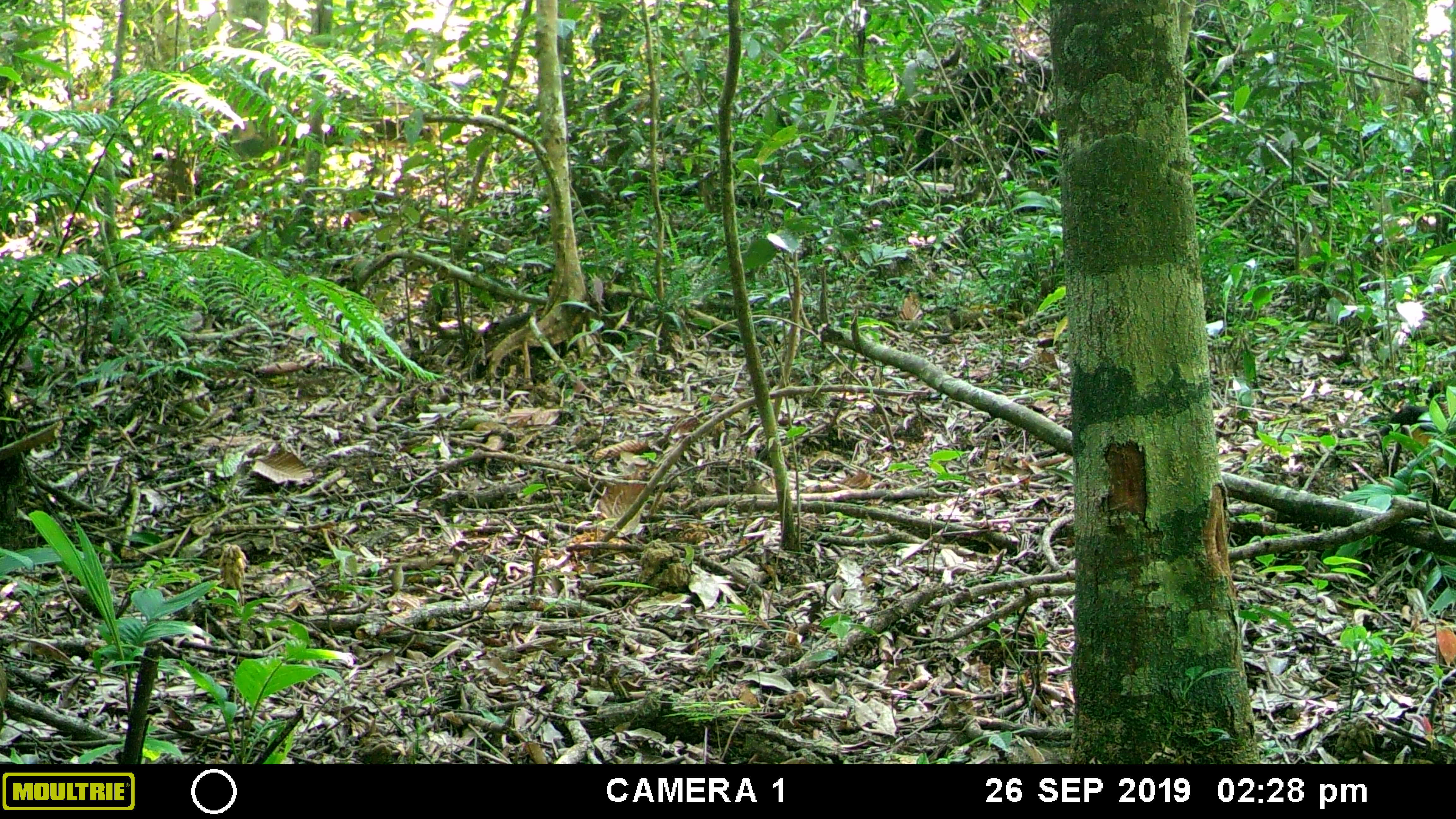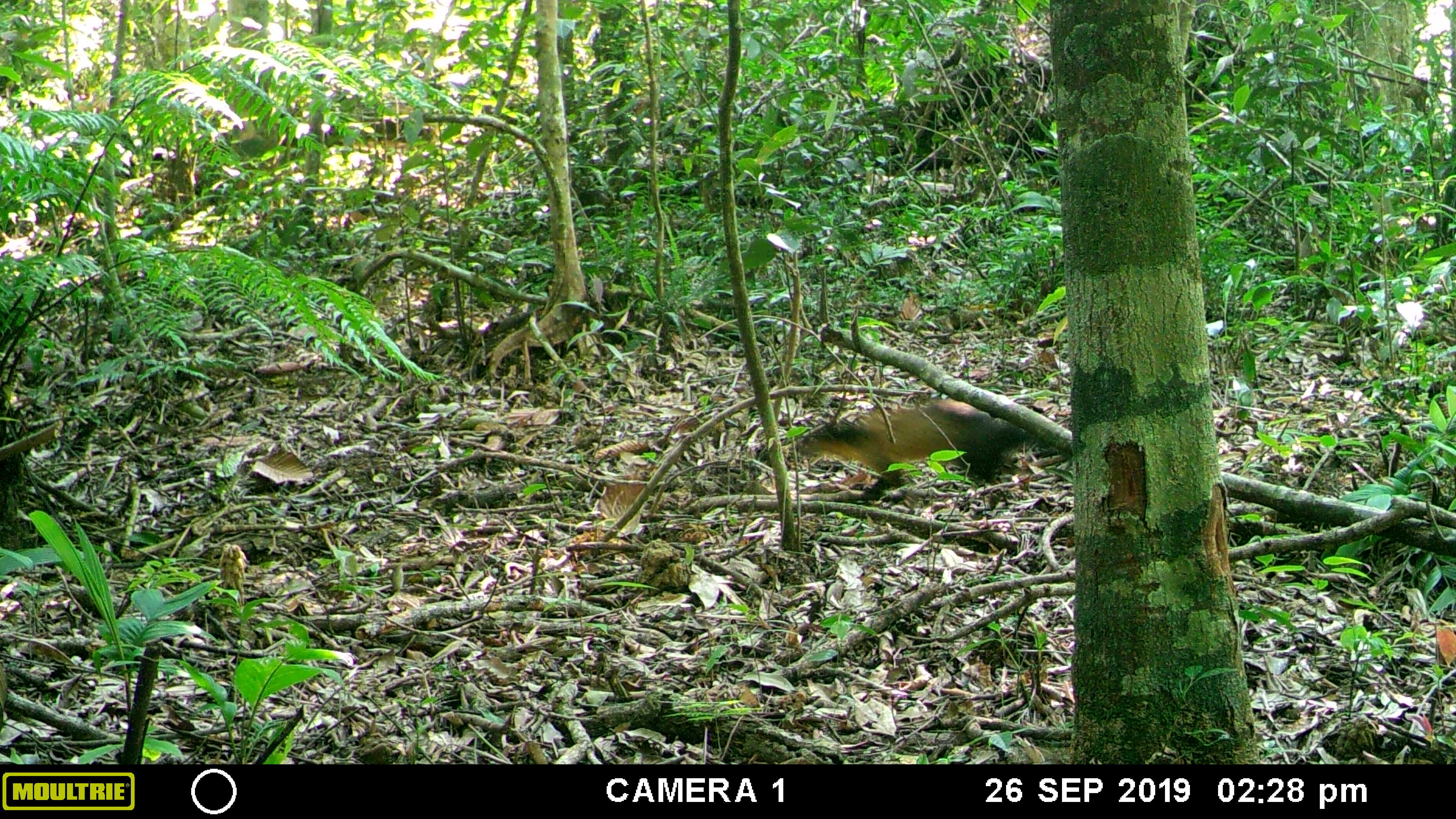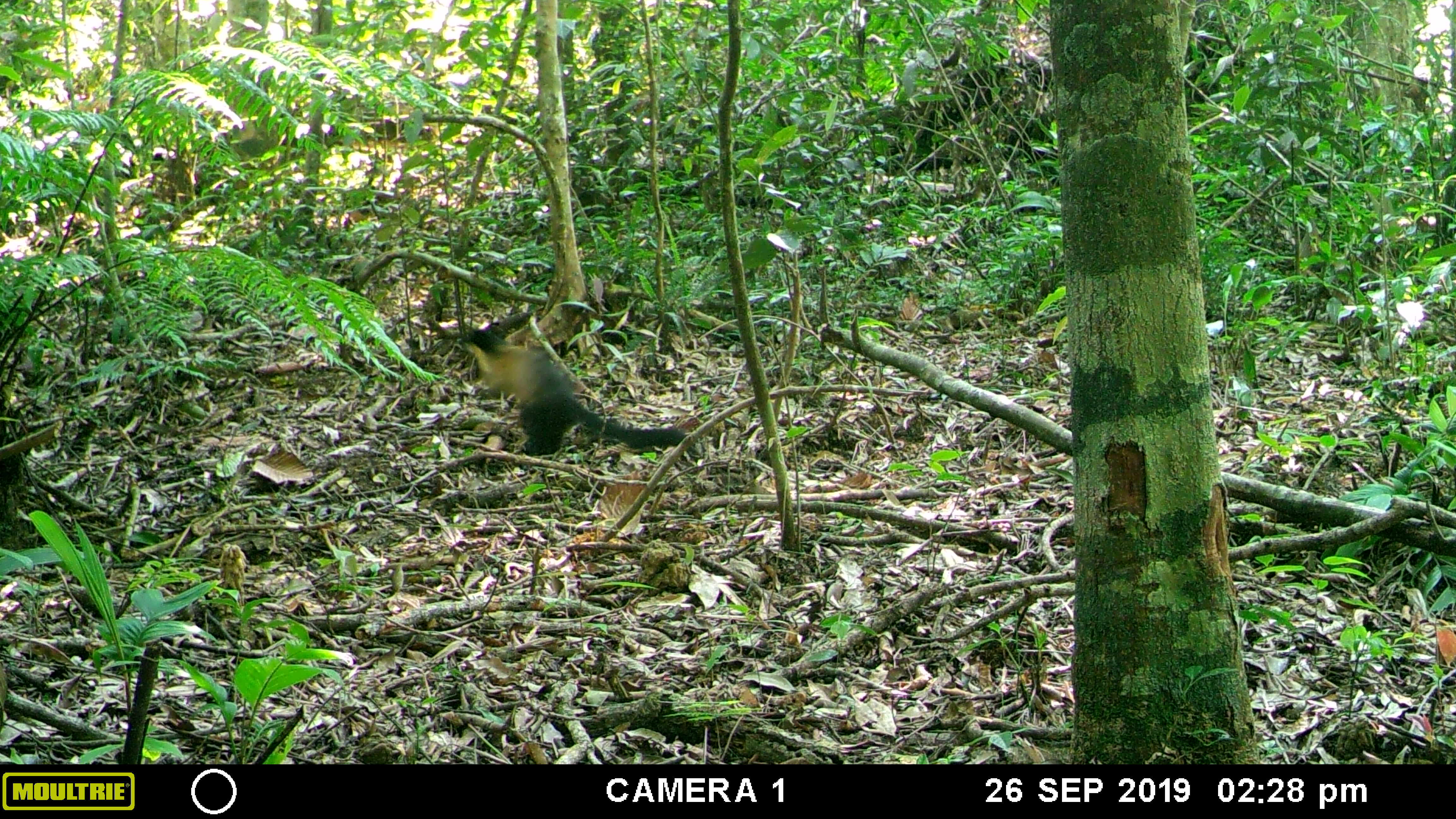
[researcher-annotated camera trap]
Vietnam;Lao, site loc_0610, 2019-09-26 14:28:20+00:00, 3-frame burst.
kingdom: Animalia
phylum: Chordata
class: Mammalia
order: Carnivora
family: Mustelidae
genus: Martes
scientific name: Martes flavigula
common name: yellow-throated marten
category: yellow throated marten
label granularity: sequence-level